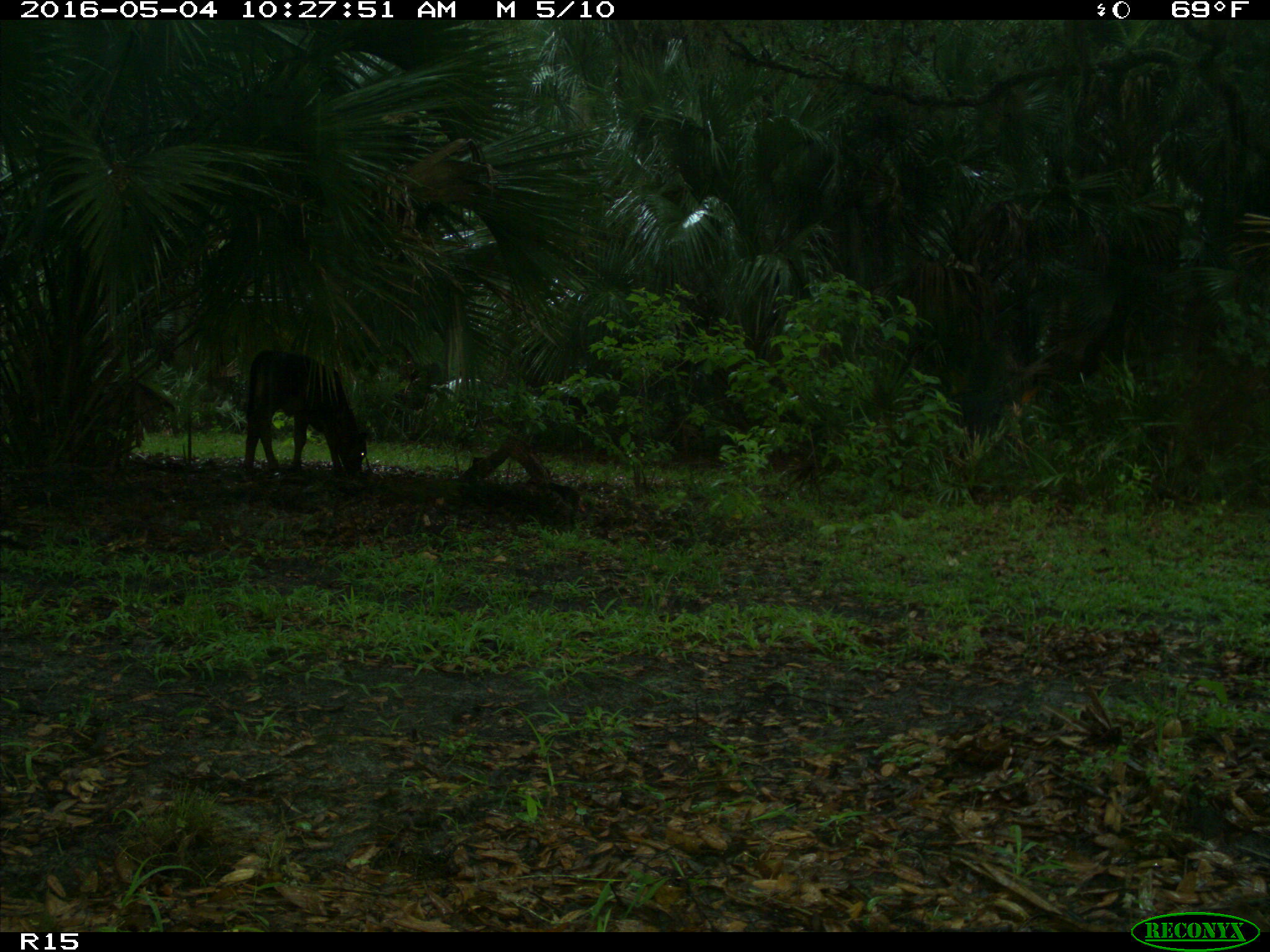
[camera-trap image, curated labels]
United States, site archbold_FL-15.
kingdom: Animalia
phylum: Chordata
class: Mammalia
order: Artiodactyla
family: Bovidae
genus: Bos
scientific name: Bos taurus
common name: domestic cow